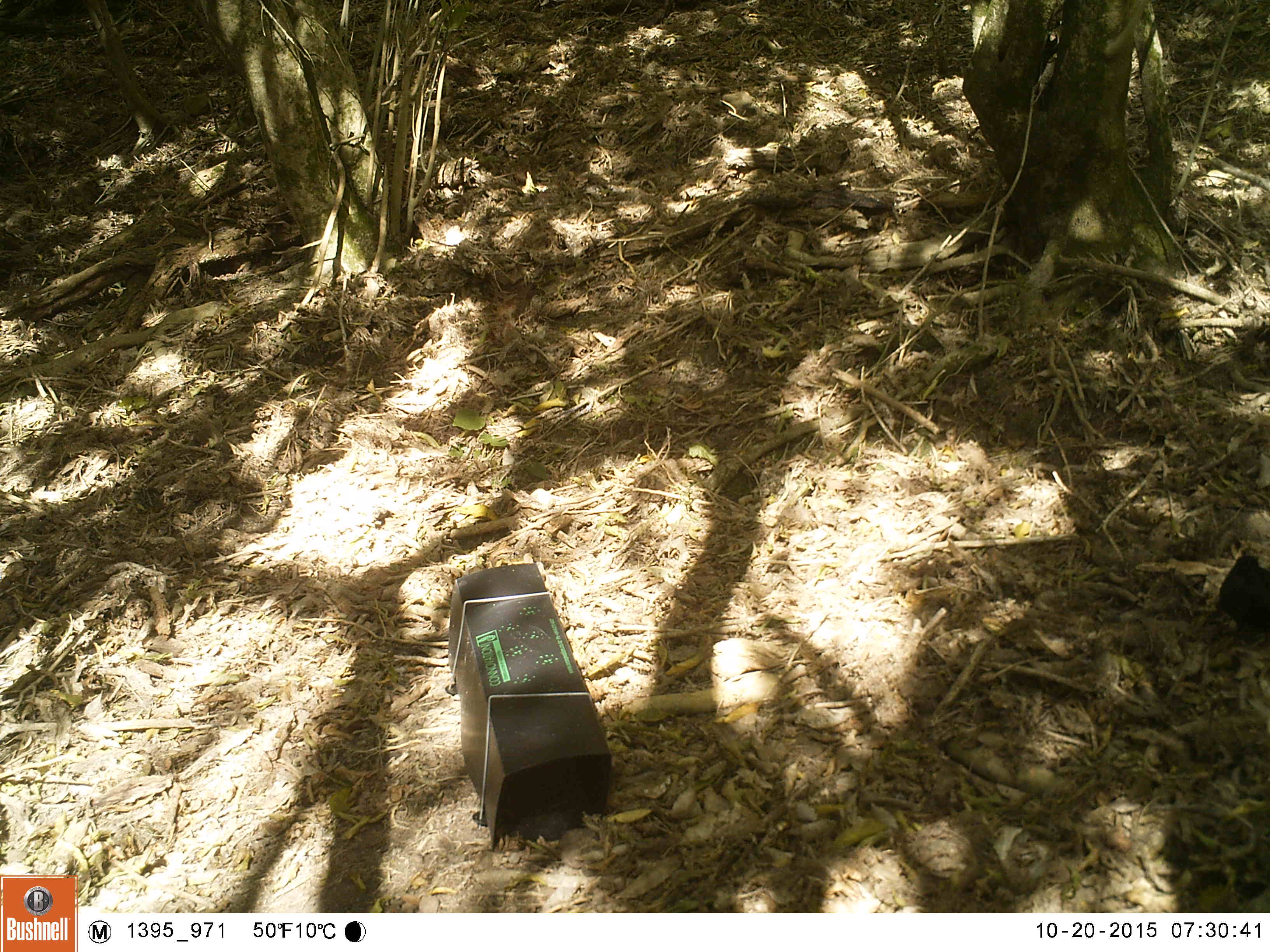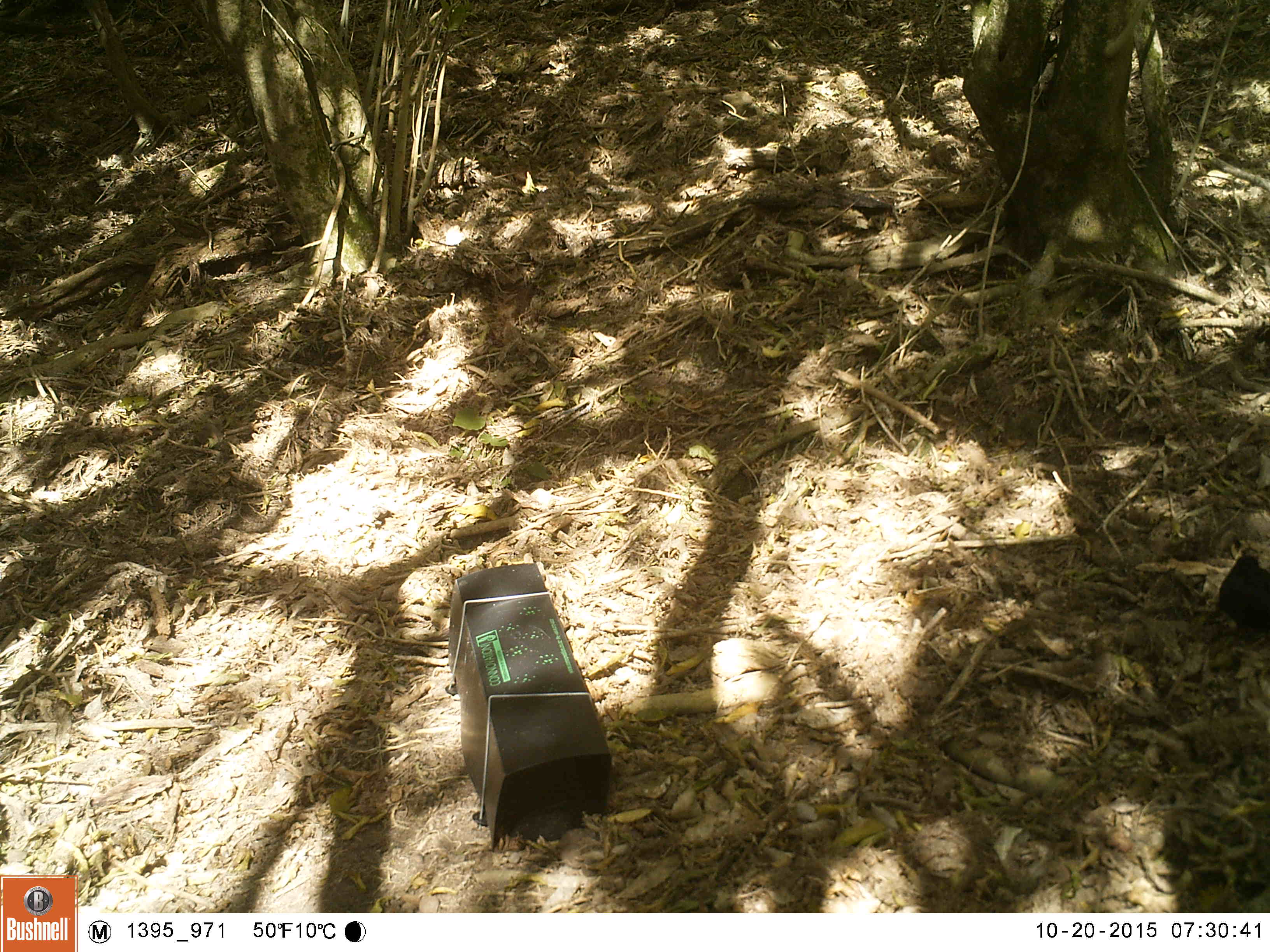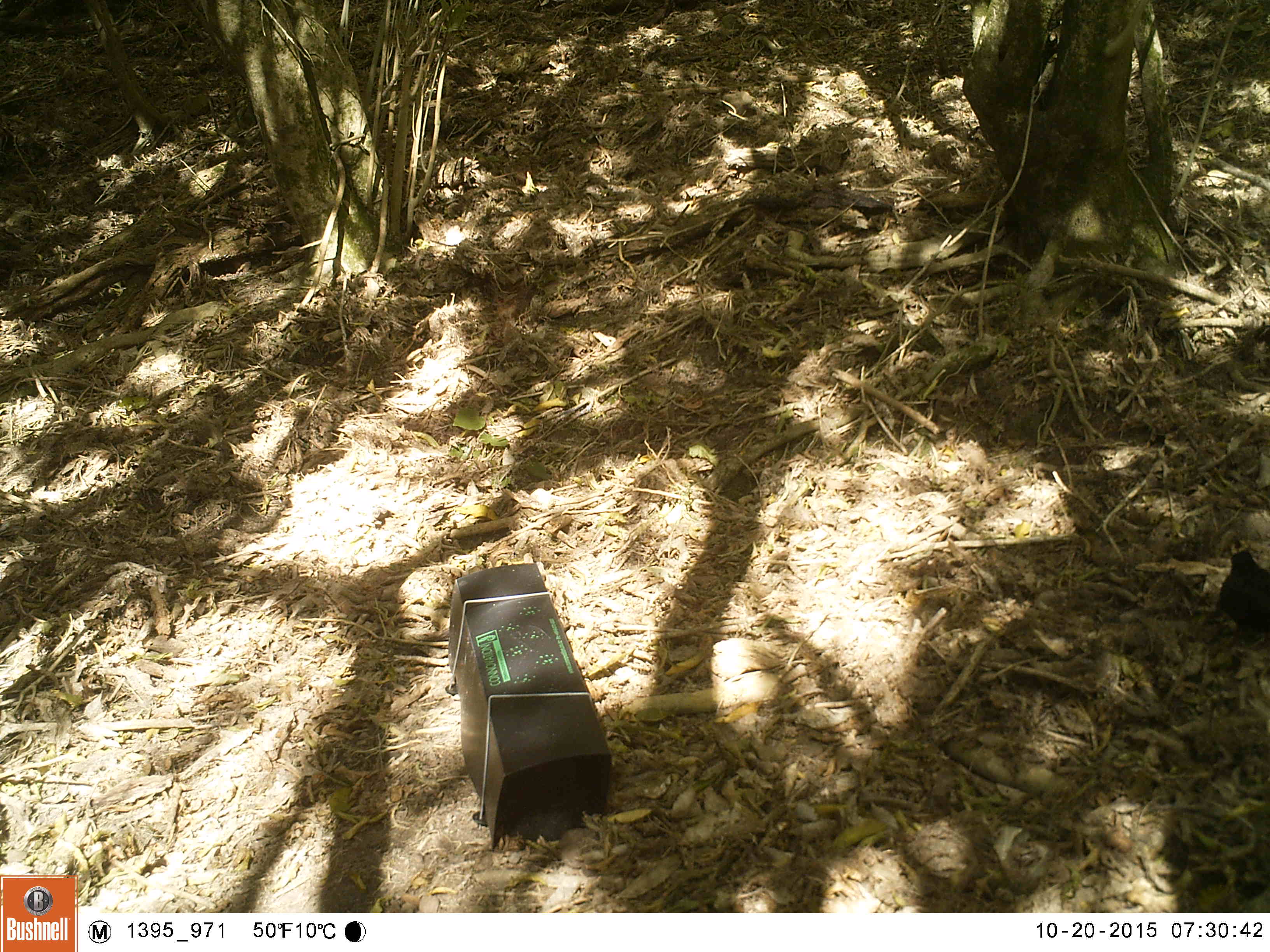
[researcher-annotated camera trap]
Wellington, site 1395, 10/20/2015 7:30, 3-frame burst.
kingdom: Animalia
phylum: Chordata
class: Aves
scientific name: Aves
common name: bird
Bird (Aves).